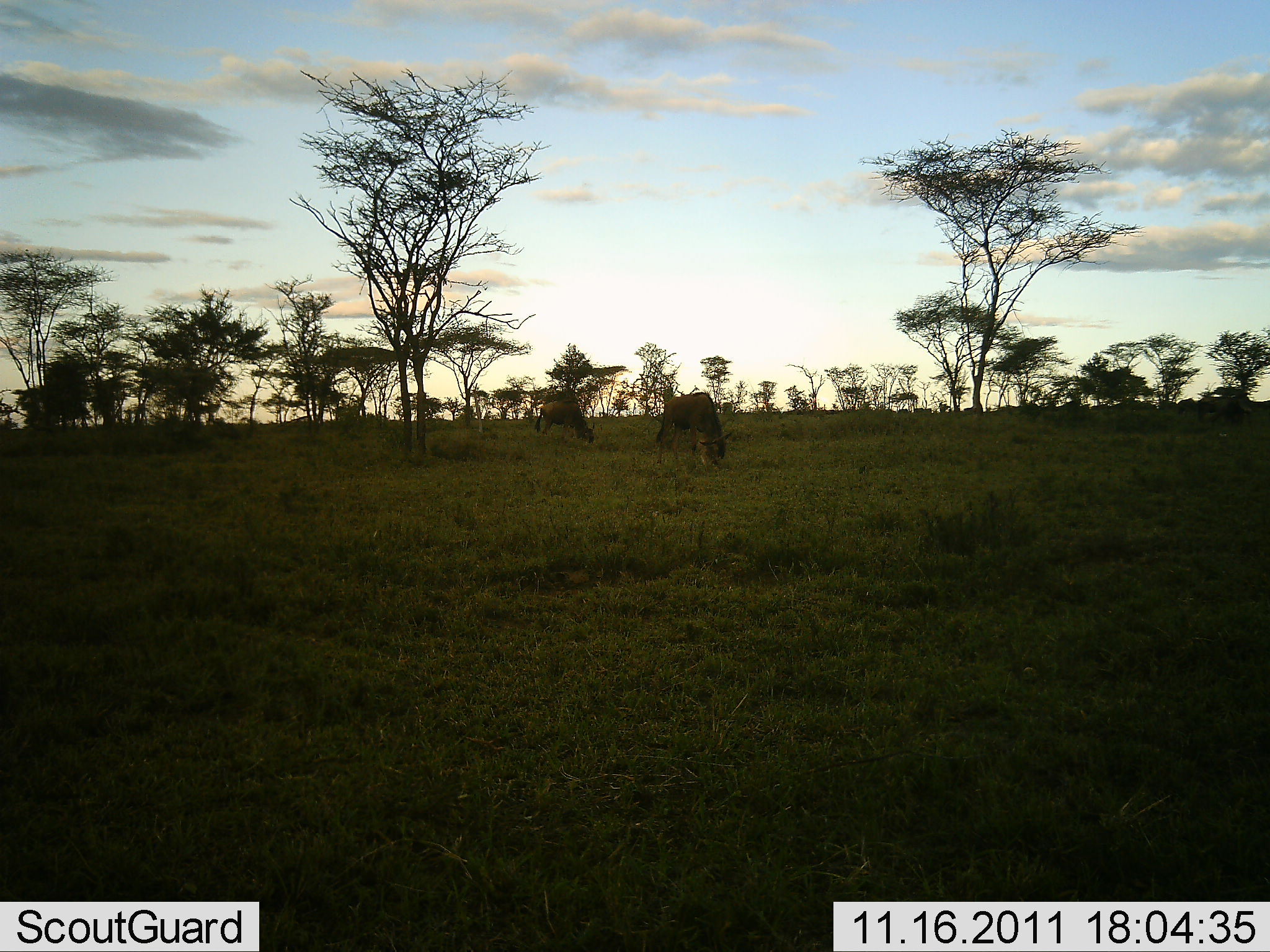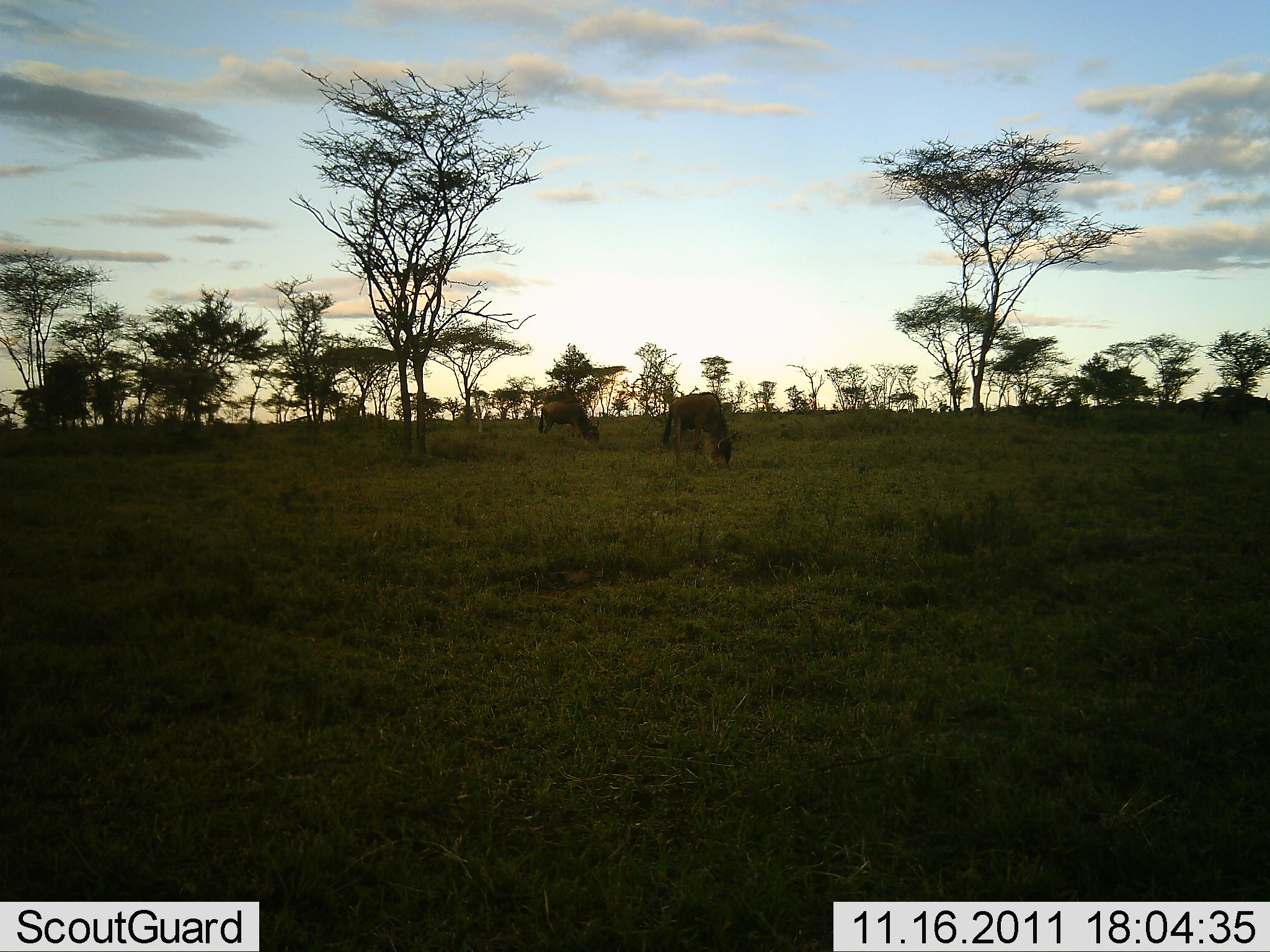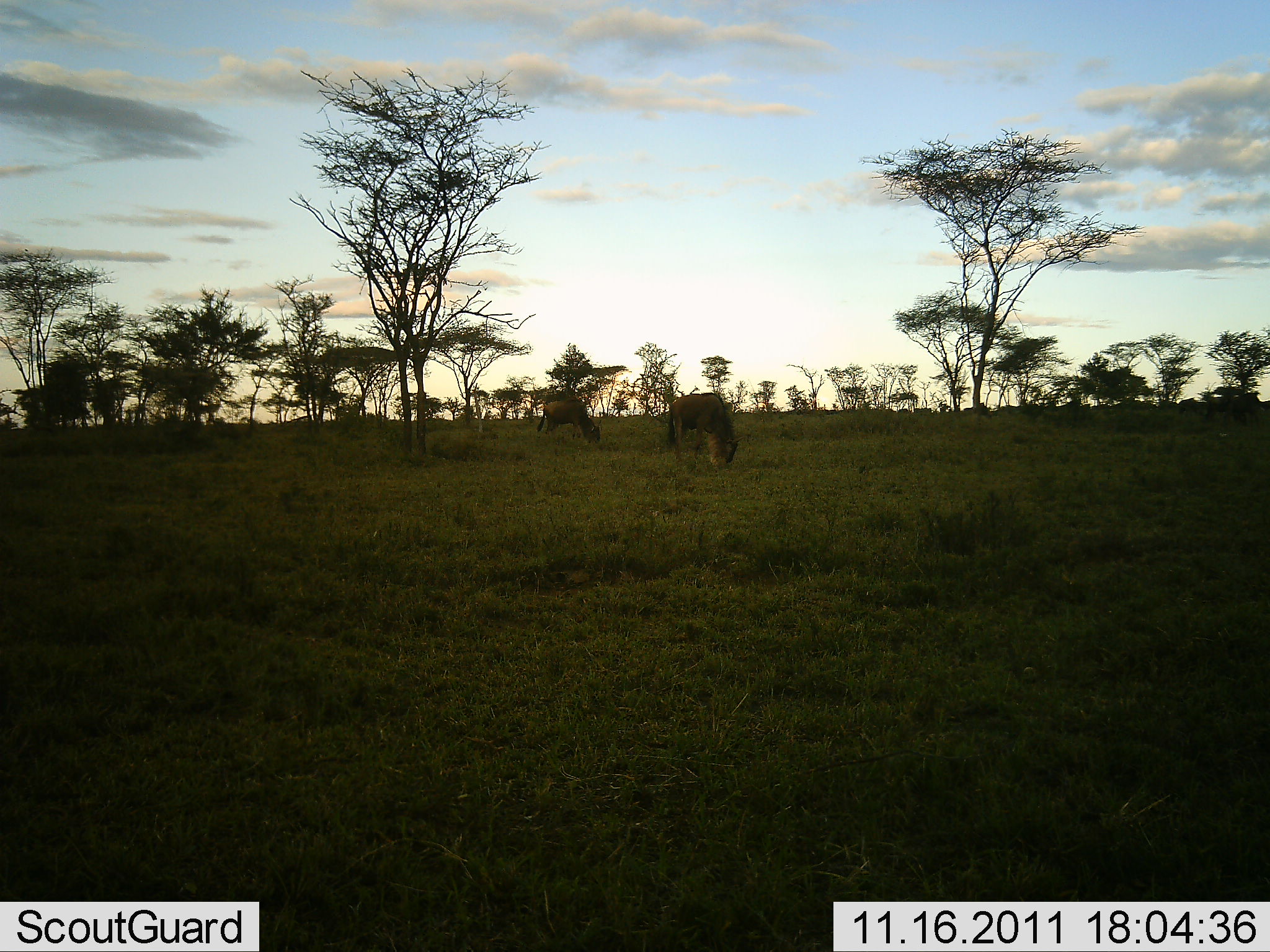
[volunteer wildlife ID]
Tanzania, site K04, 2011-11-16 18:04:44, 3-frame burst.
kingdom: Animalia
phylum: Chordata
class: Mammalia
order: Artiodactyla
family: Bovidae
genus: Connochaetes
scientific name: Connochaetes taurinus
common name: blue wildebeest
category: wildebeest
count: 3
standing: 31%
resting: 0%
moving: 0%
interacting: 0%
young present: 0%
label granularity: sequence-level